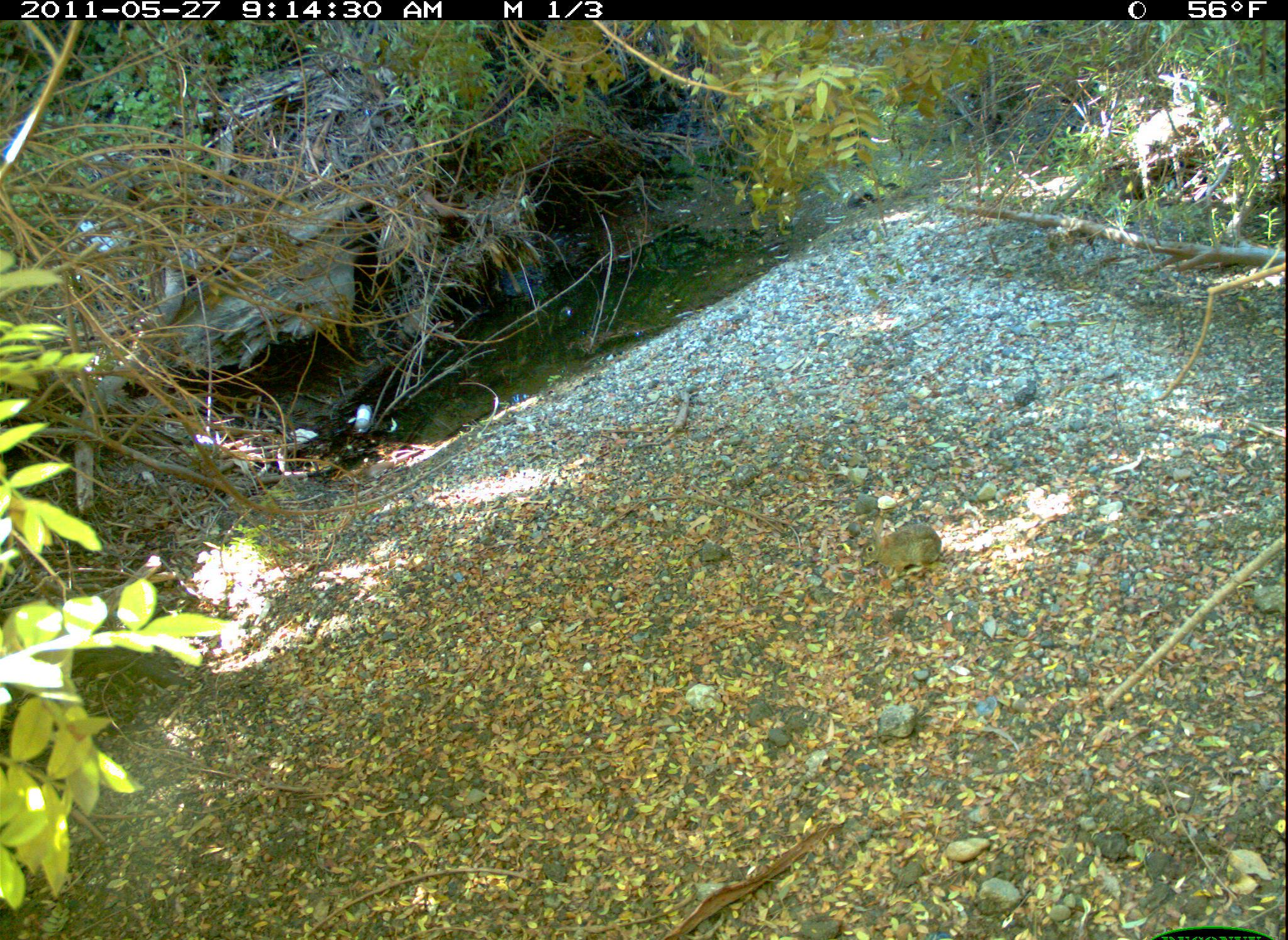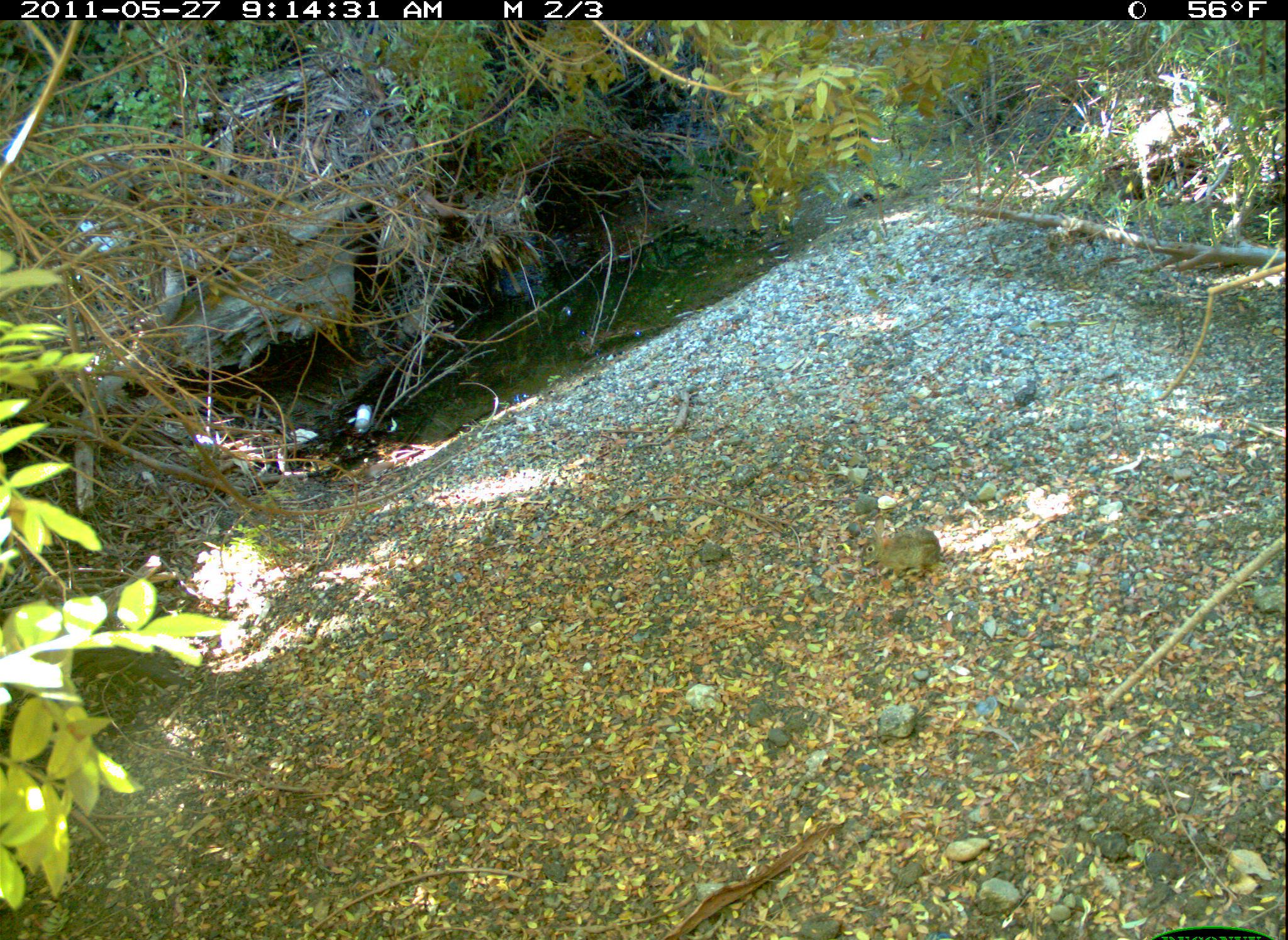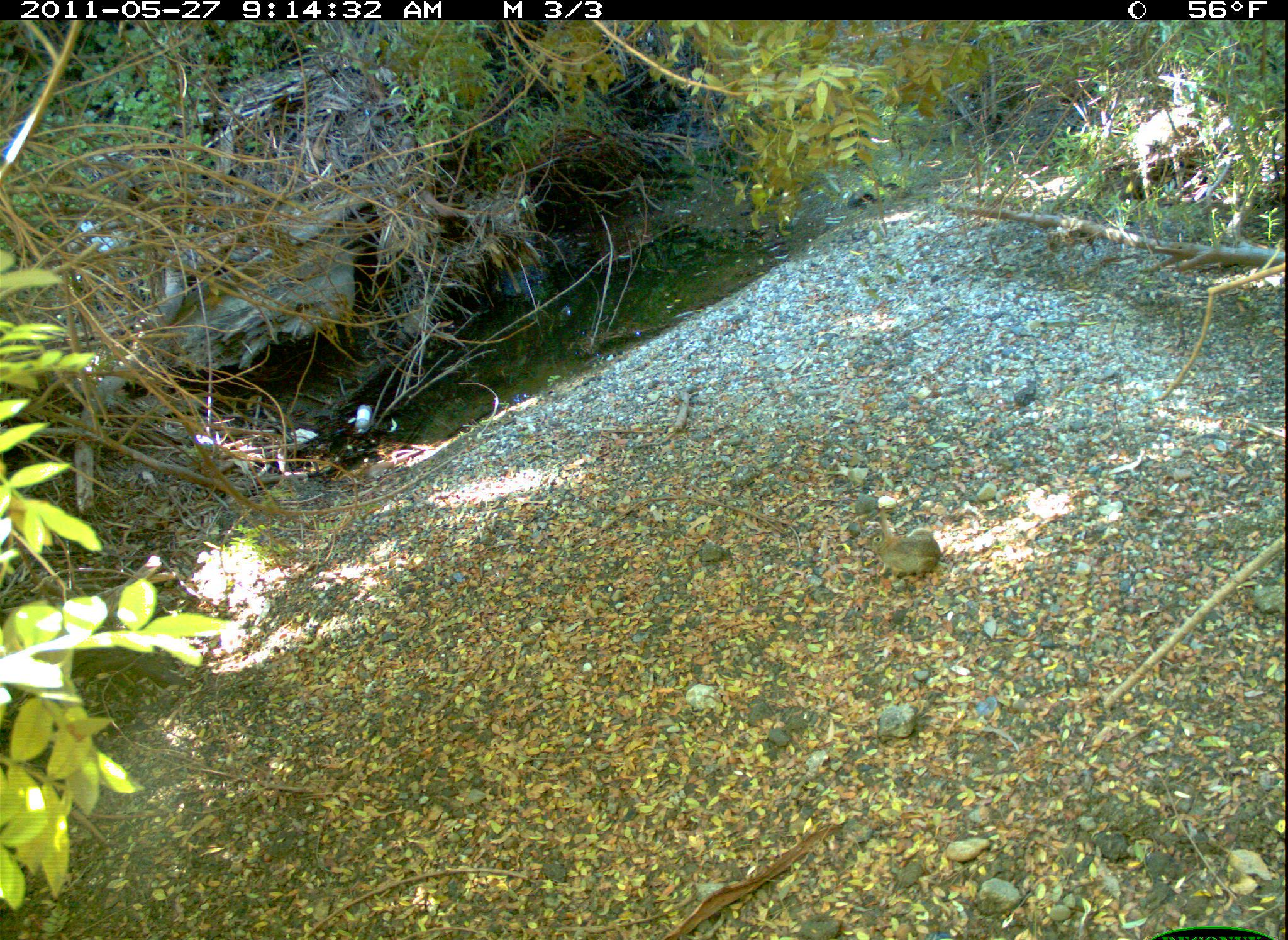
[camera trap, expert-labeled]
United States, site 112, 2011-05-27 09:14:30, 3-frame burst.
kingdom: Animalia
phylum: Chordata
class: Mammalia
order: Lagomorpha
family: Leporidae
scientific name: Leporidae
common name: rabbits and hares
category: rabbit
Rabbit (rabbits and hares) (Leporidae).